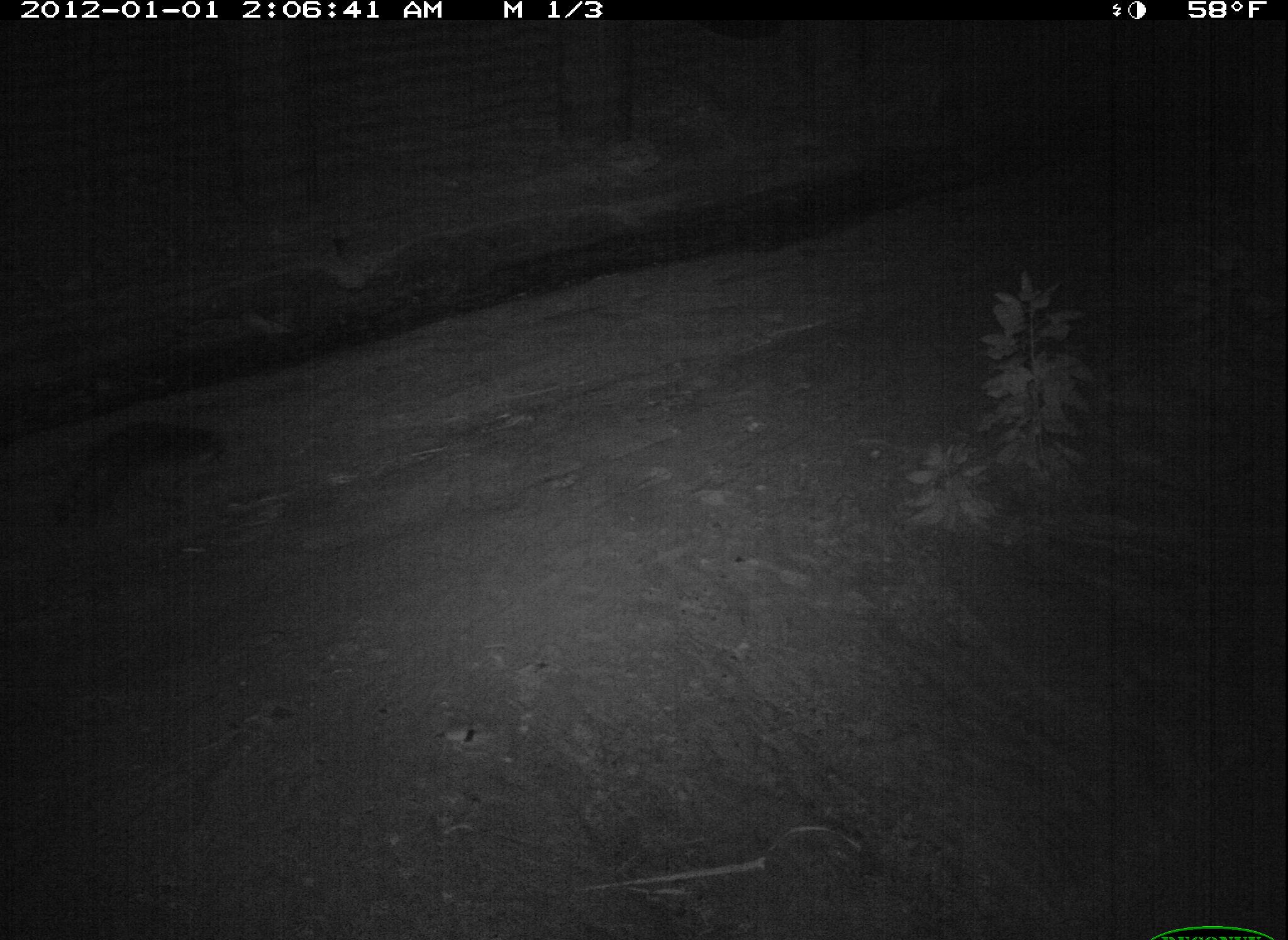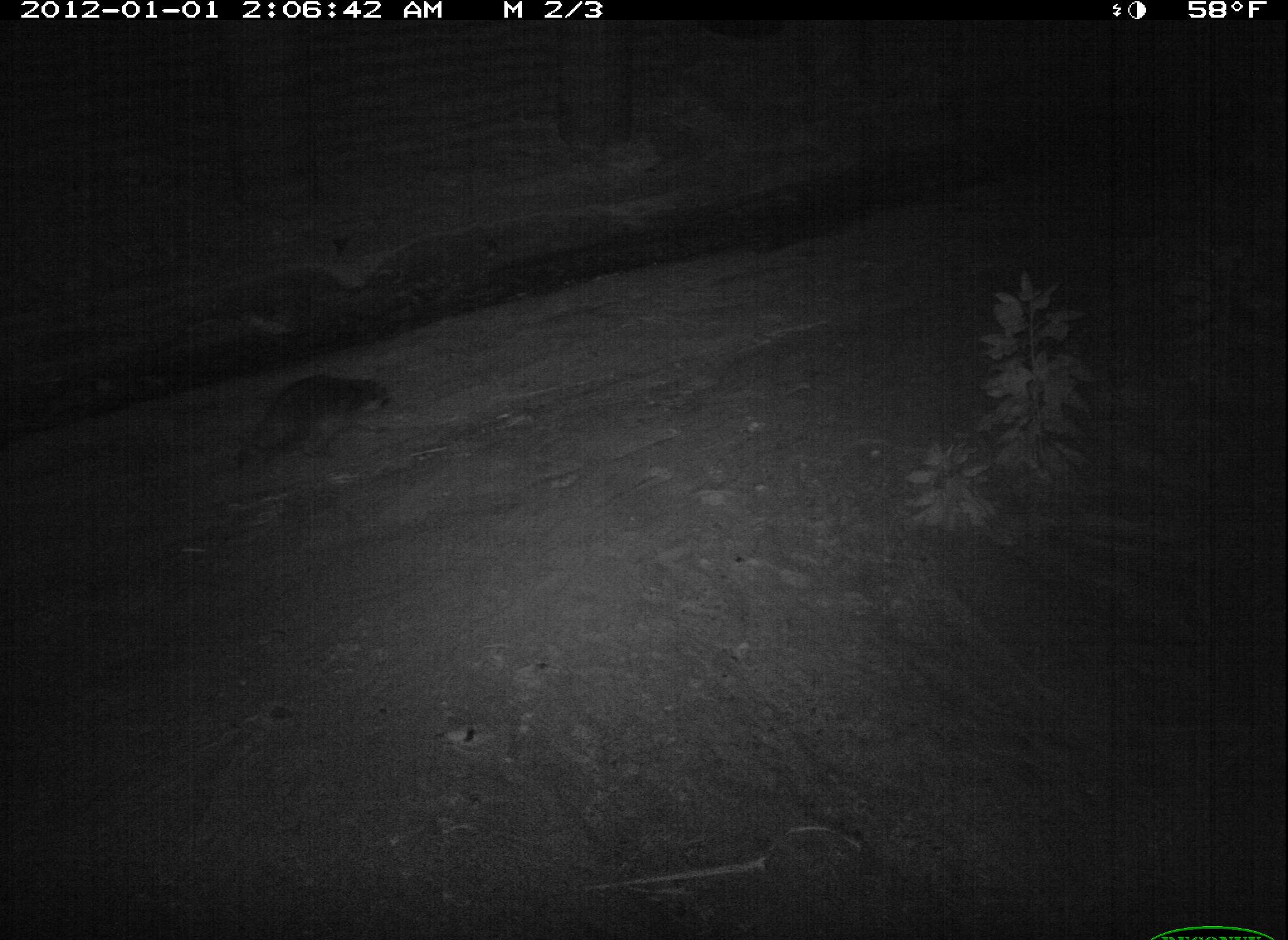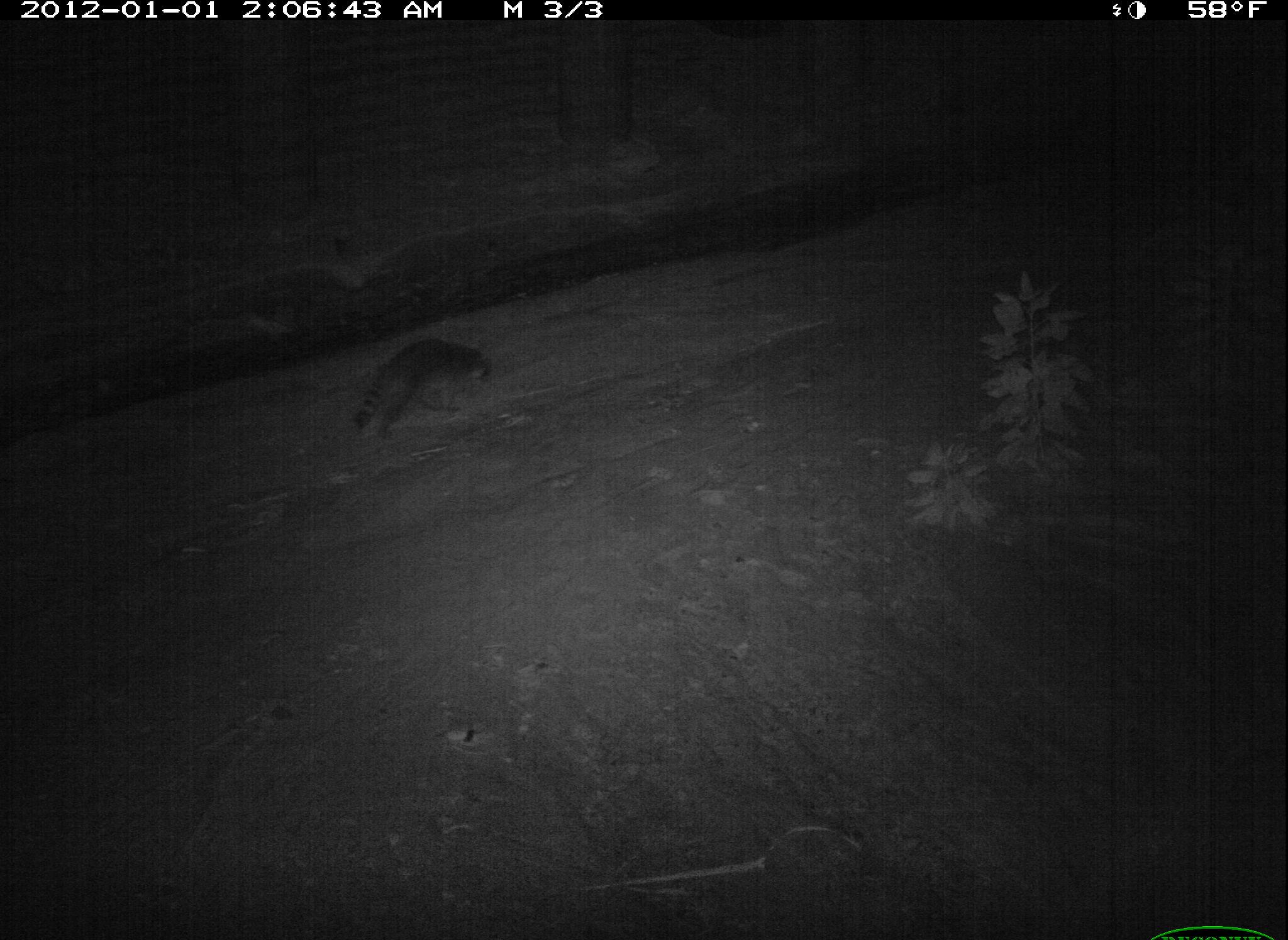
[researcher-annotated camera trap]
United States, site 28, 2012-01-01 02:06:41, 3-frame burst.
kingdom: Animalia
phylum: Chordata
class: Mammalia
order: Carnivora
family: Procyonidae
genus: Procyon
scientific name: Procyon lotor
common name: raccoon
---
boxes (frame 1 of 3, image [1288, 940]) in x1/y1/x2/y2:
raccoon: 43/408/246/541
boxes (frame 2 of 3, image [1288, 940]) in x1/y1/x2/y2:
raccoon: 232/362/409/483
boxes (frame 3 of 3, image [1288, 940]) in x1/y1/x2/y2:
raccoon: 345/325/501/454